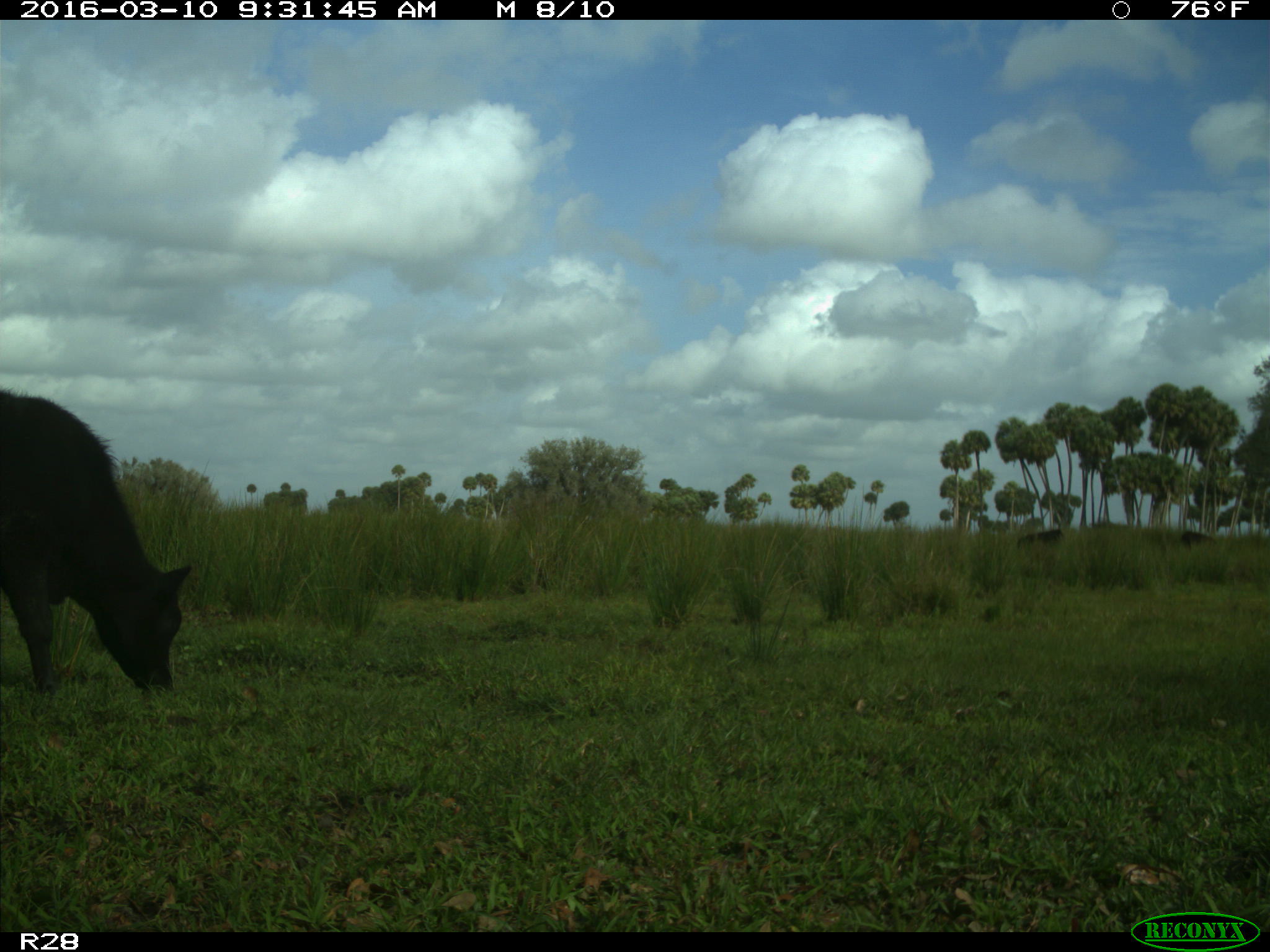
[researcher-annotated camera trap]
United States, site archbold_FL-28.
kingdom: Animalia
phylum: Chordata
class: Mammalia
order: Artiodactyla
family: Bovidae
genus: Bos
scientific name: Bos taurus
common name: domestic cow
Bos taurus (domestic cow).